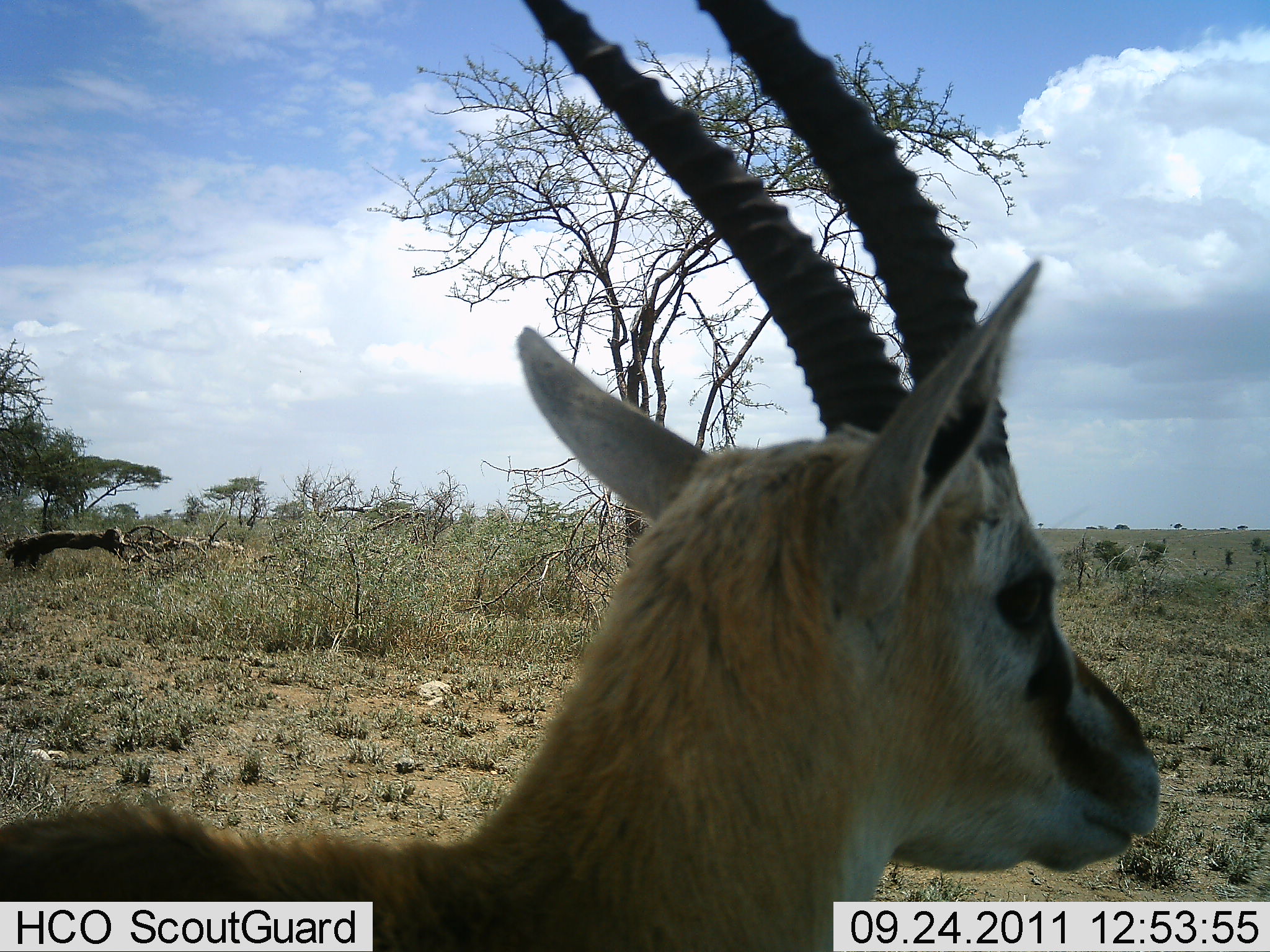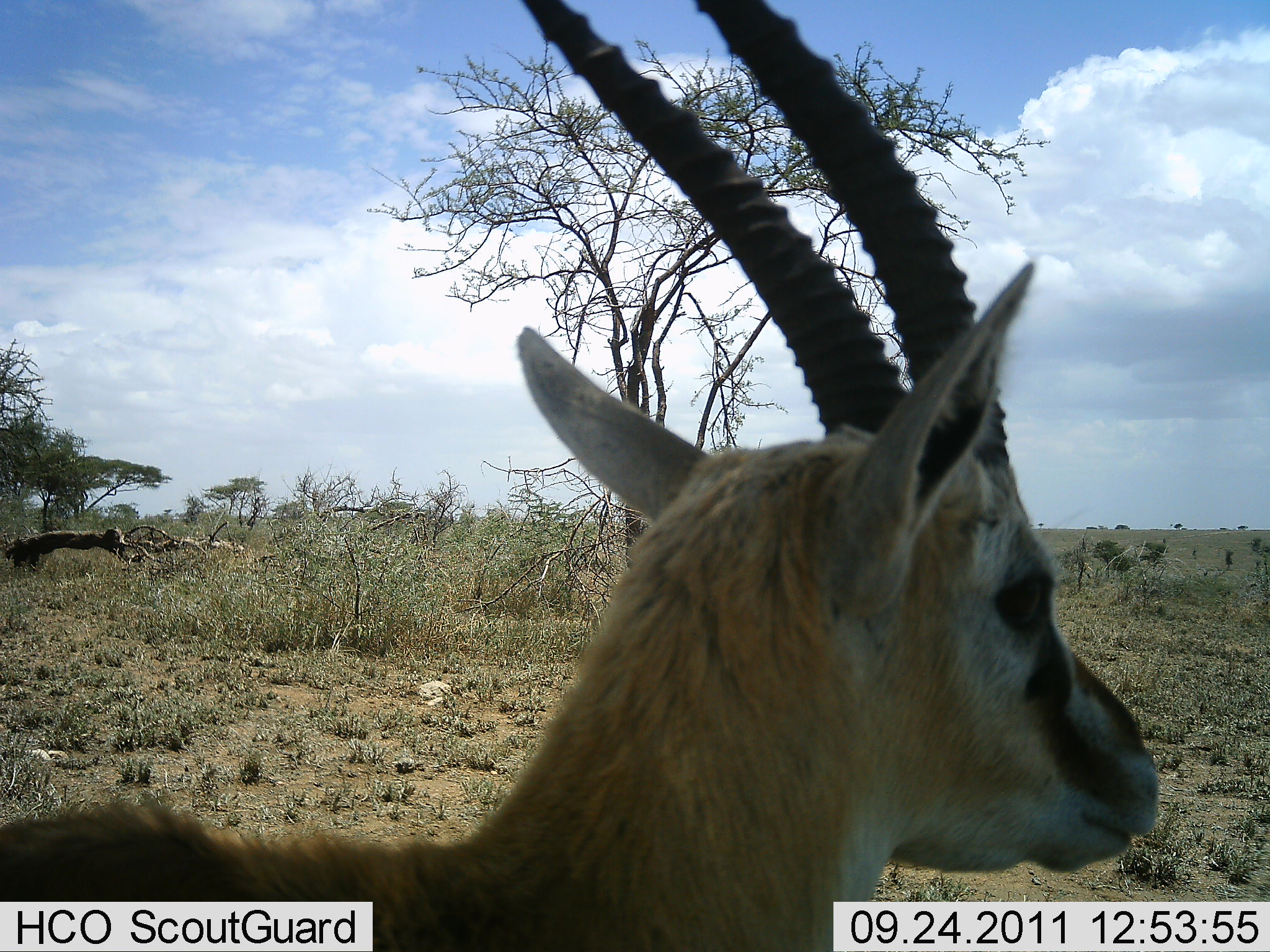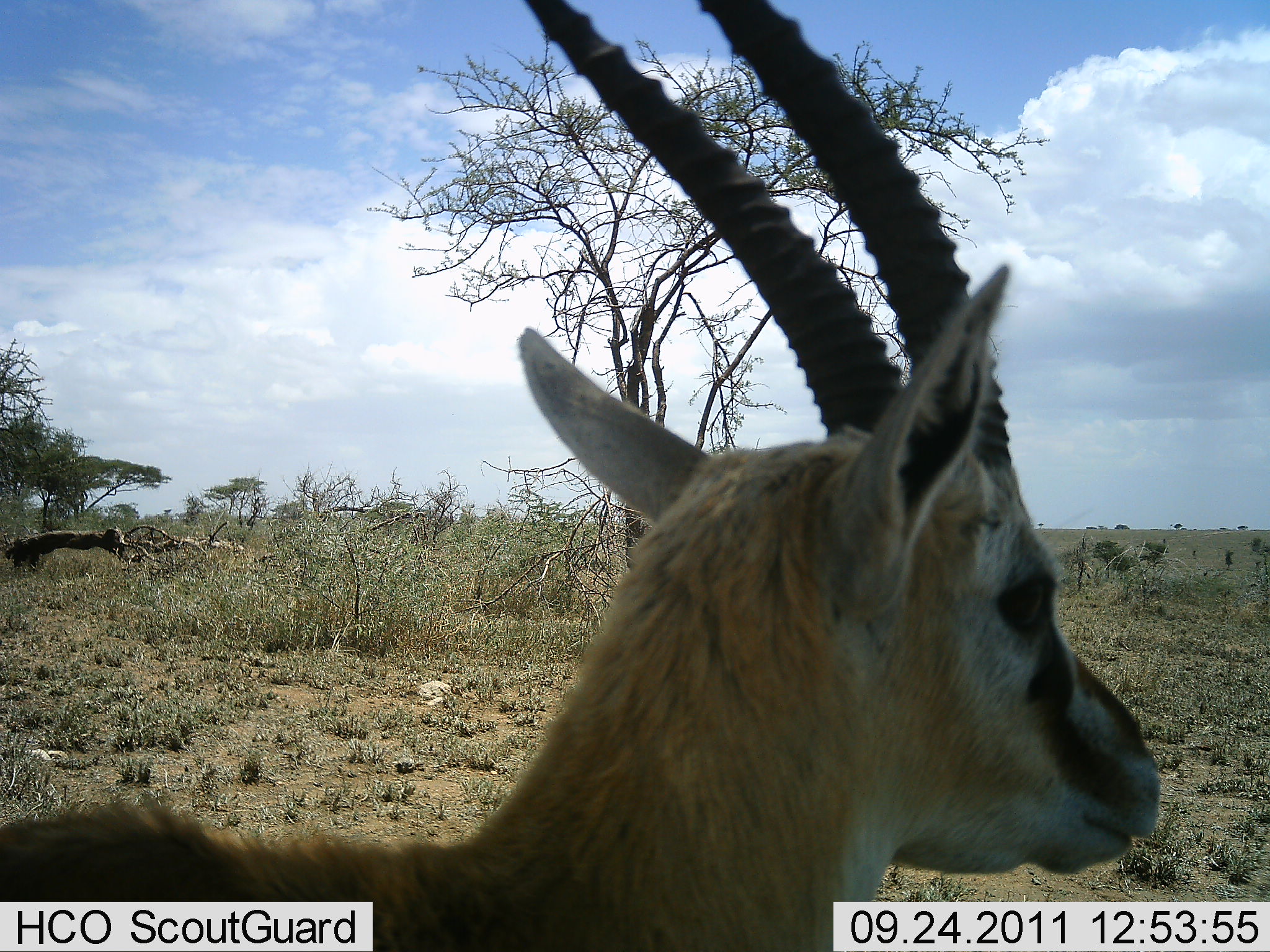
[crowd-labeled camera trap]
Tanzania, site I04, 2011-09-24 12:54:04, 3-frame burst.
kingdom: Animalia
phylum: Chordata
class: Mammalia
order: Artiodactyla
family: Bovidae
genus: Eudorcas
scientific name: Eudorcas thomsonii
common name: thomson's gazelle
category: gazellethomsons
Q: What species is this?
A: Gazellethomsons (thomson's gazelle) (Eudorcas thomsonii).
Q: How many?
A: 1.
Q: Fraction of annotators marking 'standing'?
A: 100%.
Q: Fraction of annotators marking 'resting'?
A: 0%.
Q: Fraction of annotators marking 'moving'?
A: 0%.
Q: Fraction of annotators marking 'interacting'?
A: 0%.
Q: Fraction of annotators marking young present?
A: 0%.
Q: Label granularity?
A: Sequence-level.